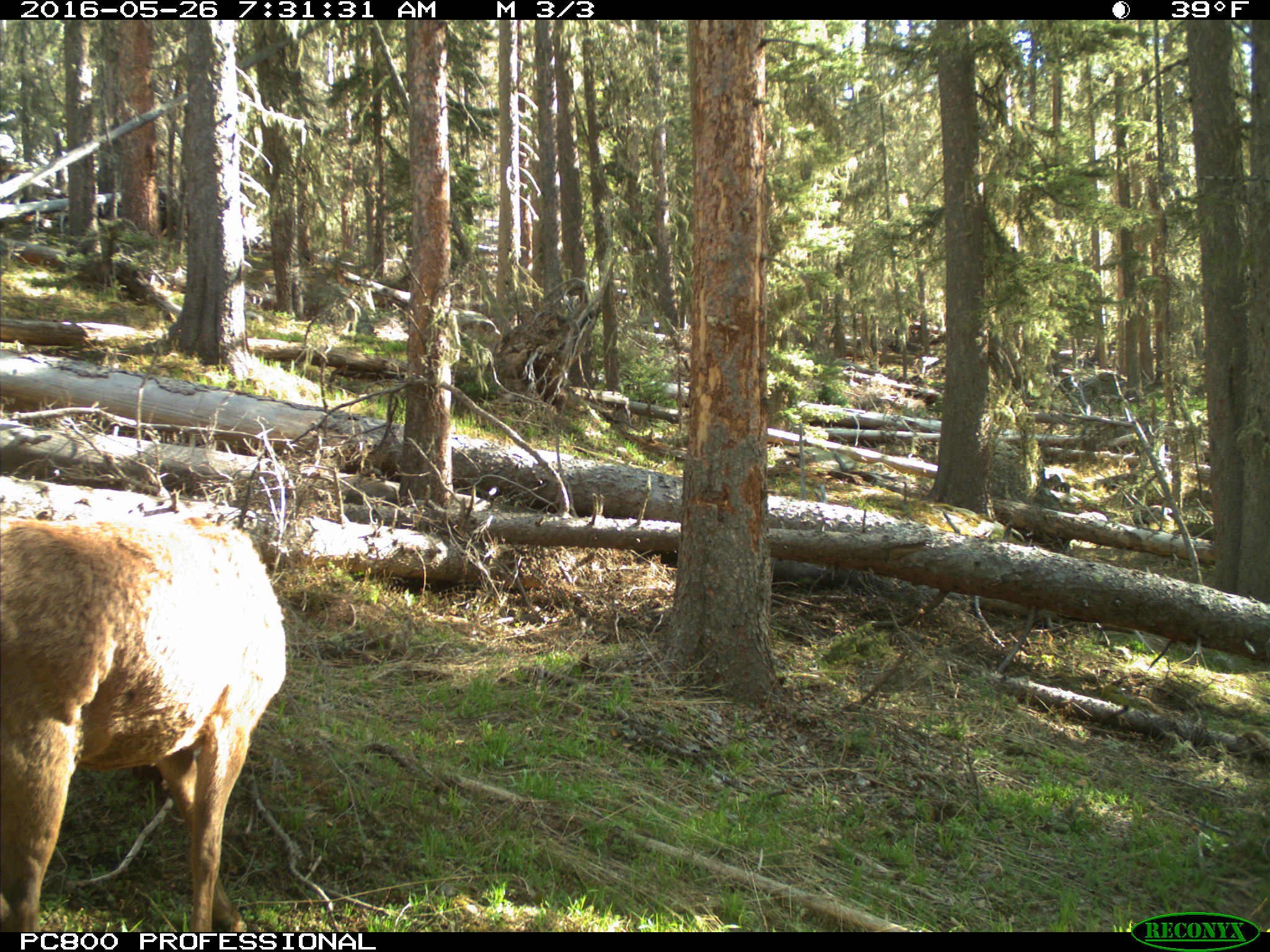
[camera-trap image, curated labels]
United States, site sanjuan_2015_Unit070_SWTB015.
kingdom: Animalia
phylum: Chordata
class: Mammalia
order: Artiodactyla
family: Cervidae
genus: Cervus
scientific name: Cervus elaphus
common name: red deer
Cervus elaphus (red deer).